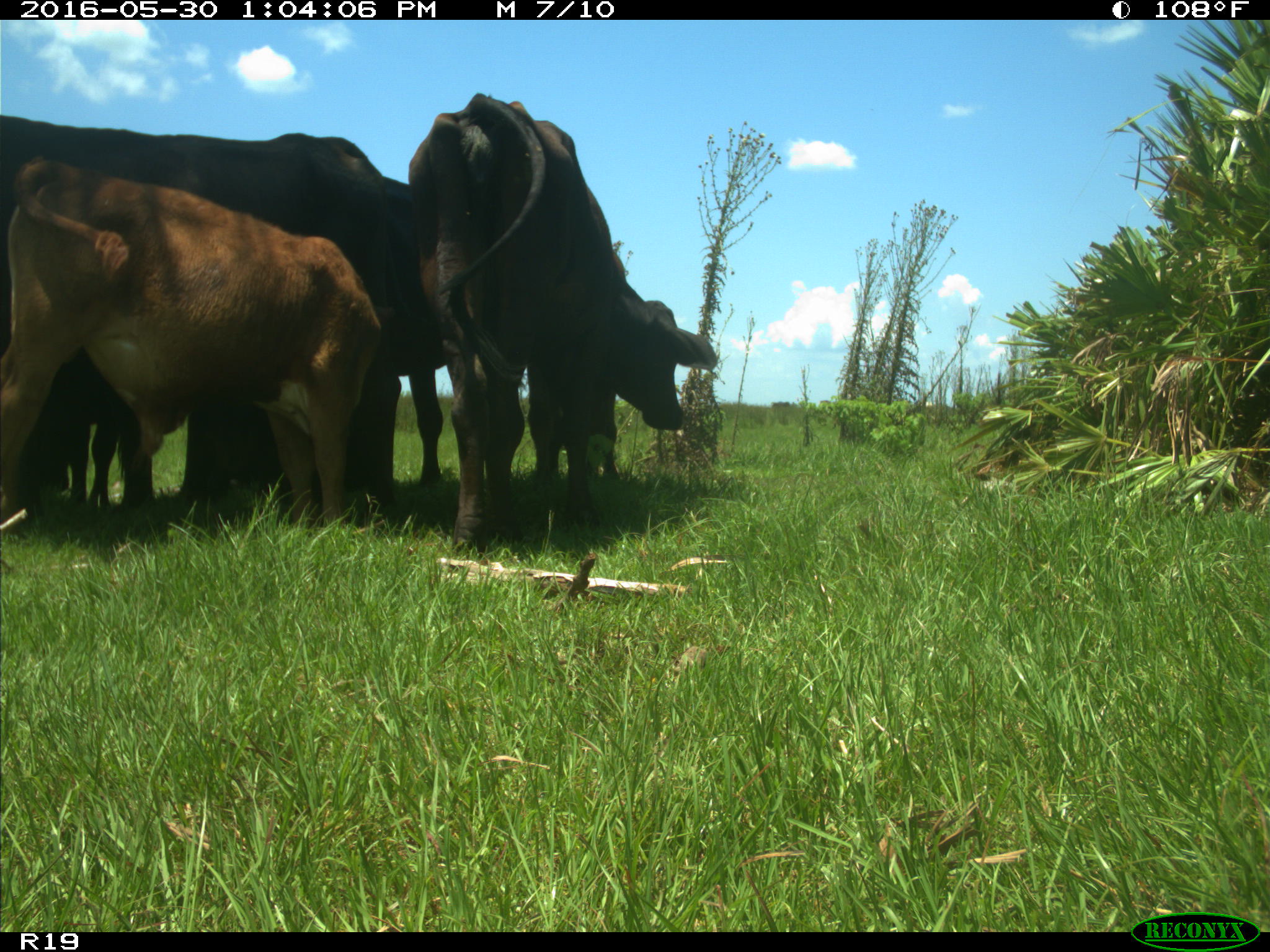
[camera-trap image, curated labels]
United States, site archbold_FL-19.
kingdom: Animalia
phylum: Chordata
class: Mammalia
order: Artiodactyla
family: Bovidae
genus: Bos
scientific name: Bos taurus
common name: domestic cow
Bos taurus (domestic cow).